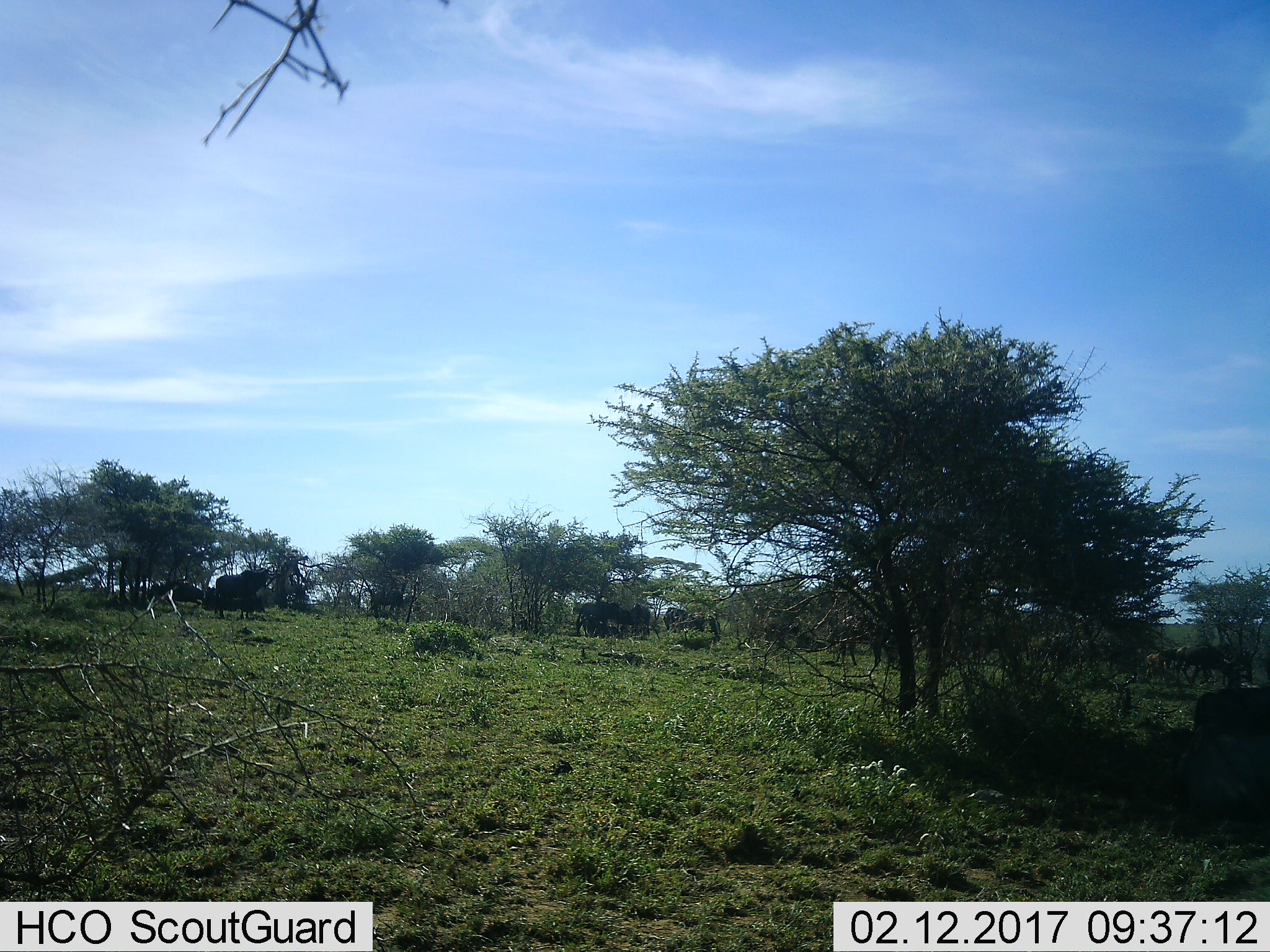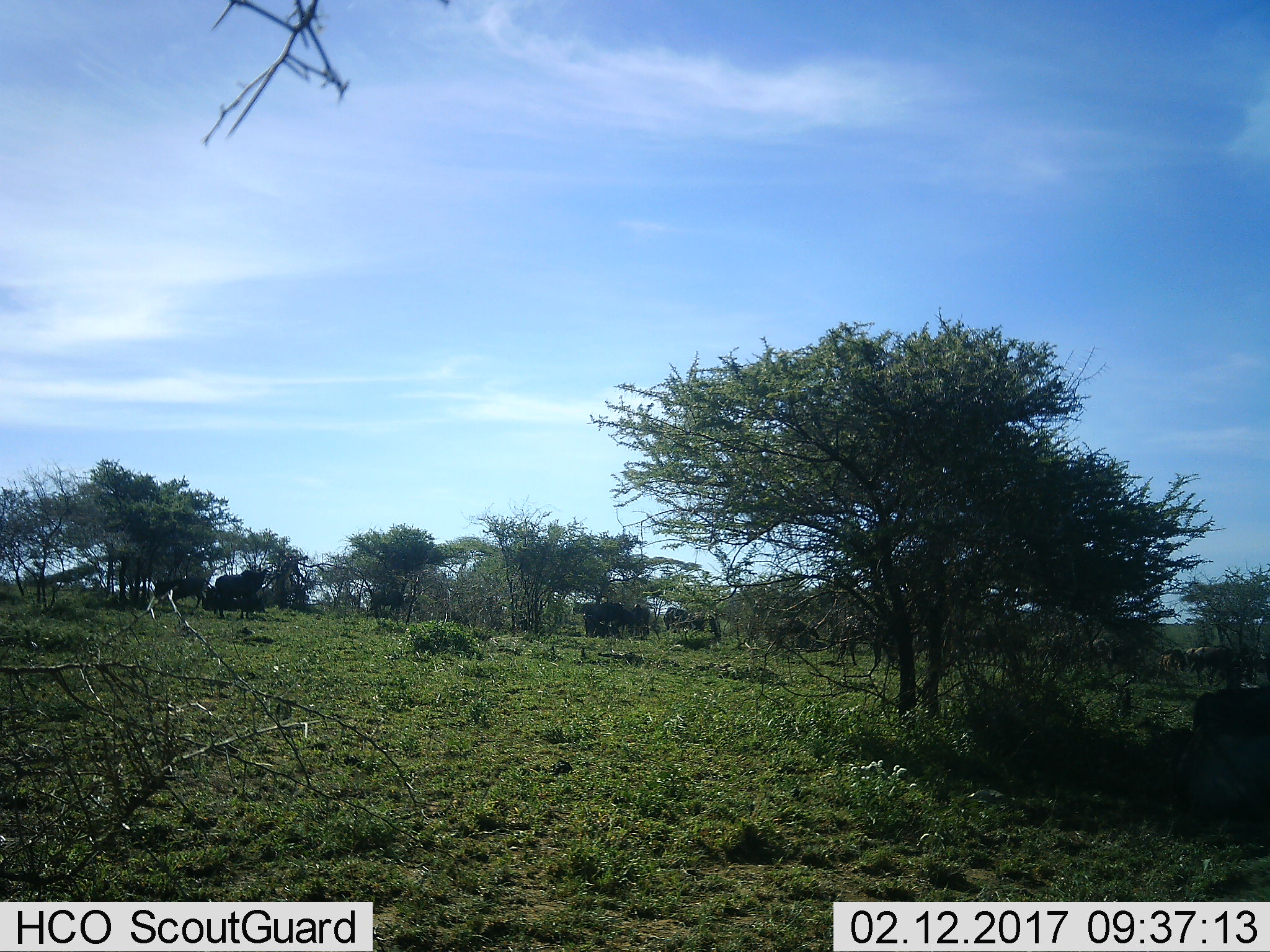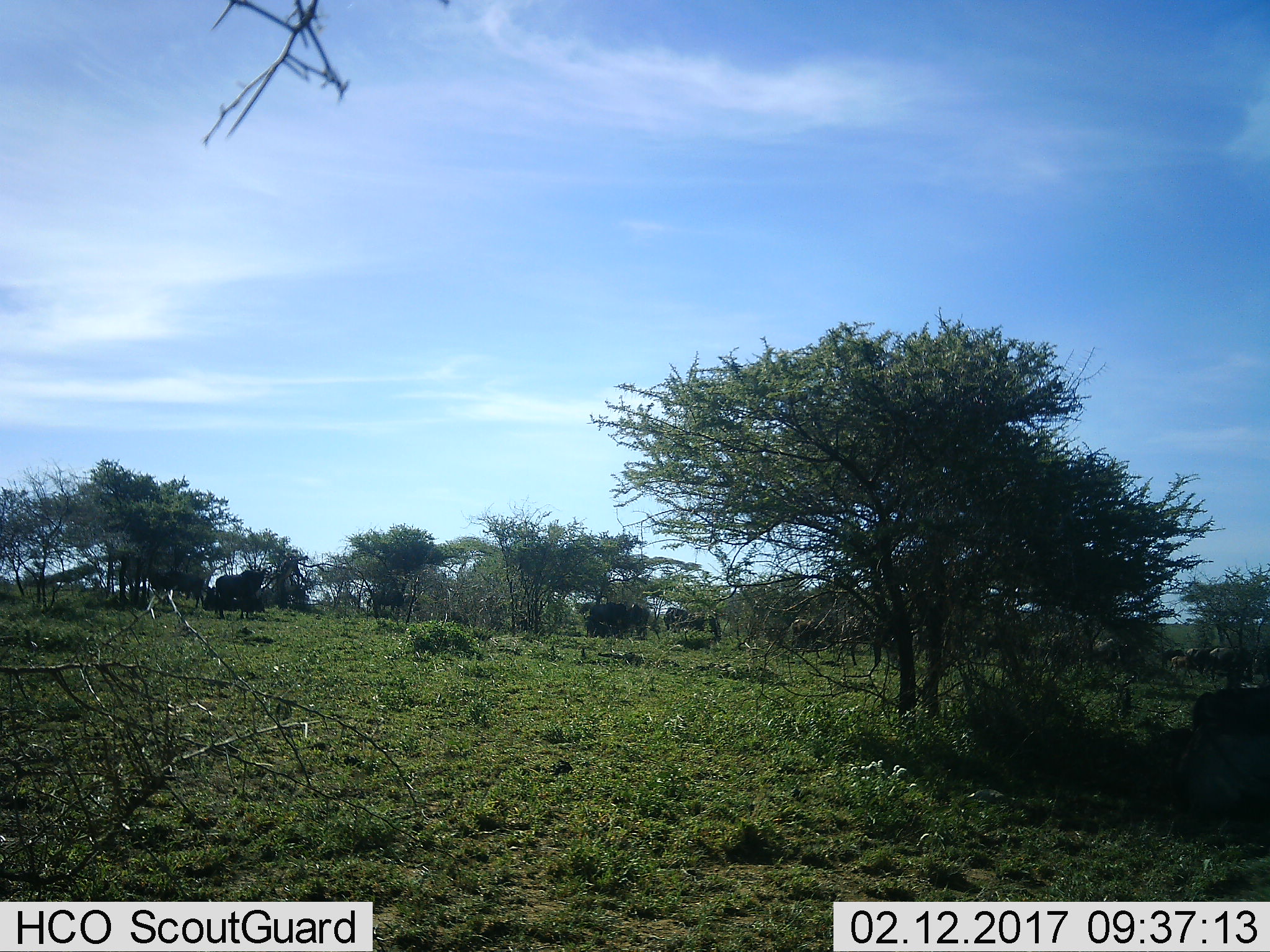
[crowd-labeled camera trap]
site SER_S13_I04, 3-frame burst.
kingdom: Animalia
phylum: Chordata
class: Mammalia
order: Artiodactyla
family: Bovidae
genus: Connochaetes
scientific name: Connochaetes taurinus taurinus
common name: blue wildebeest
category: wildebeestblue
Wildebeestblue (blue wildebeest) (Connochaetes taurinus taurinus), count 11-50. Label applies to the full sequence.